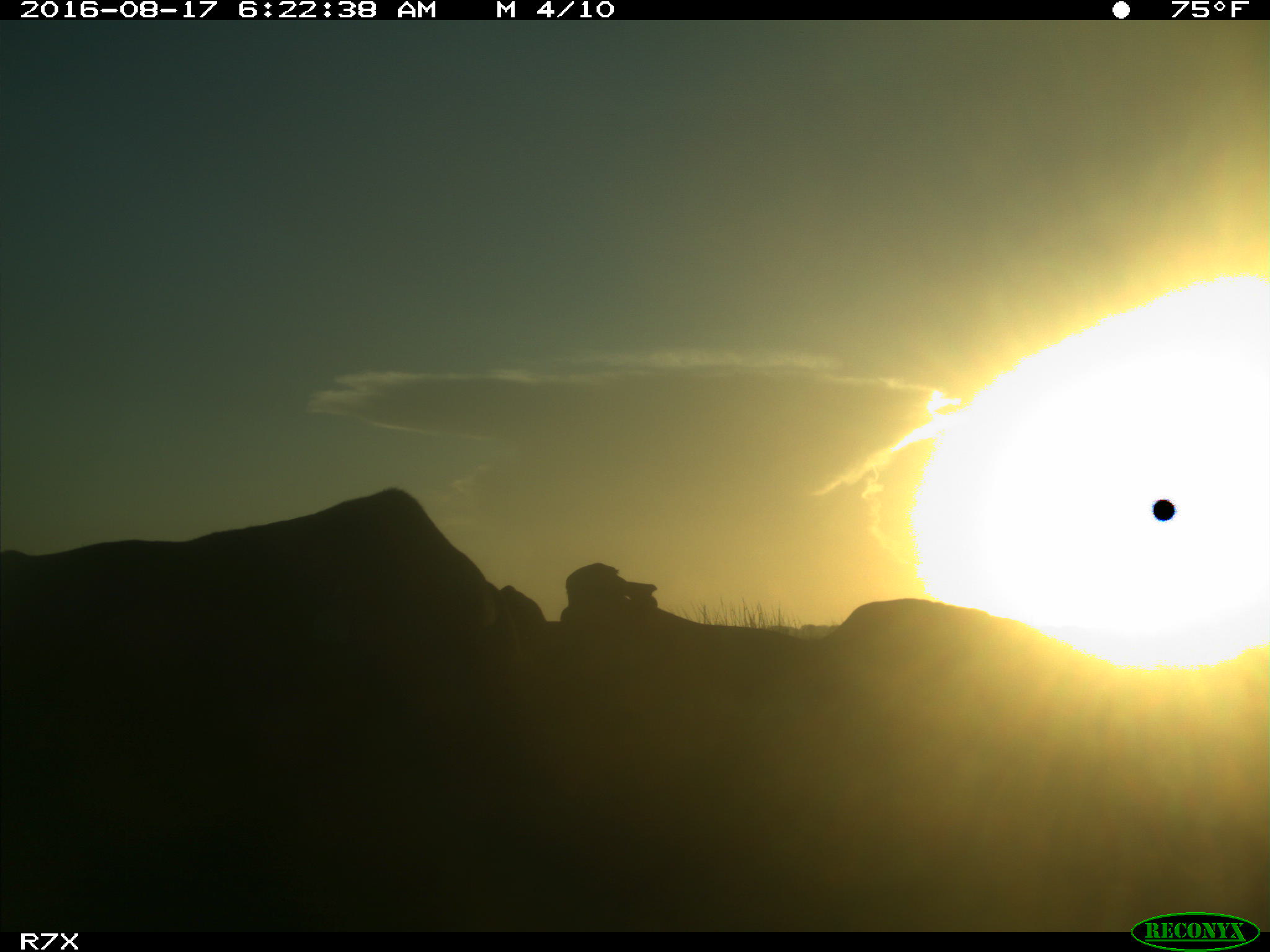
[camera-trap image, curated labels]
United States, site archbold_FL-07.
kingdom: Animalia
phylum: Chordata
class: Mammalia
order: Artiodactyla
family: Bovidae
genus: Bos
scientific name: Bos taurus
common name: domestic cow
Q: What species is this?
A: Bos taurus (domestic cow).